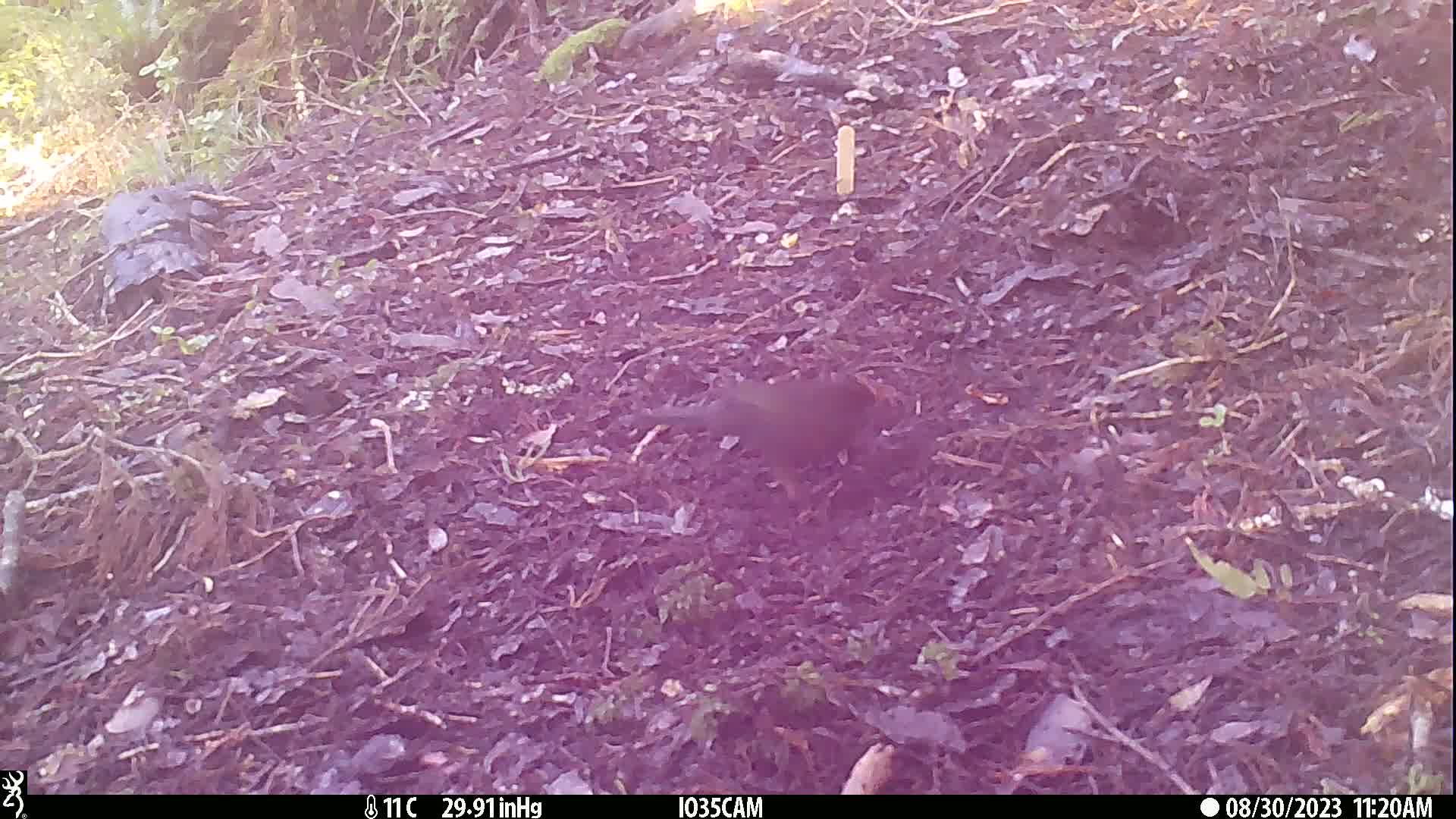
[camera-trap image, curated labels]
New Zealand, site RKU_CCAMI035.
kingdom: Animalia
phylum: Chordata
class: Aves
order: Passeriformes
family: Turdidae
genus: Turdus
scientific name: Turdus merula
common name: eurasian blackbird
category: blackbird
Blackbird (eurasian blackbird) (Turdus merula).